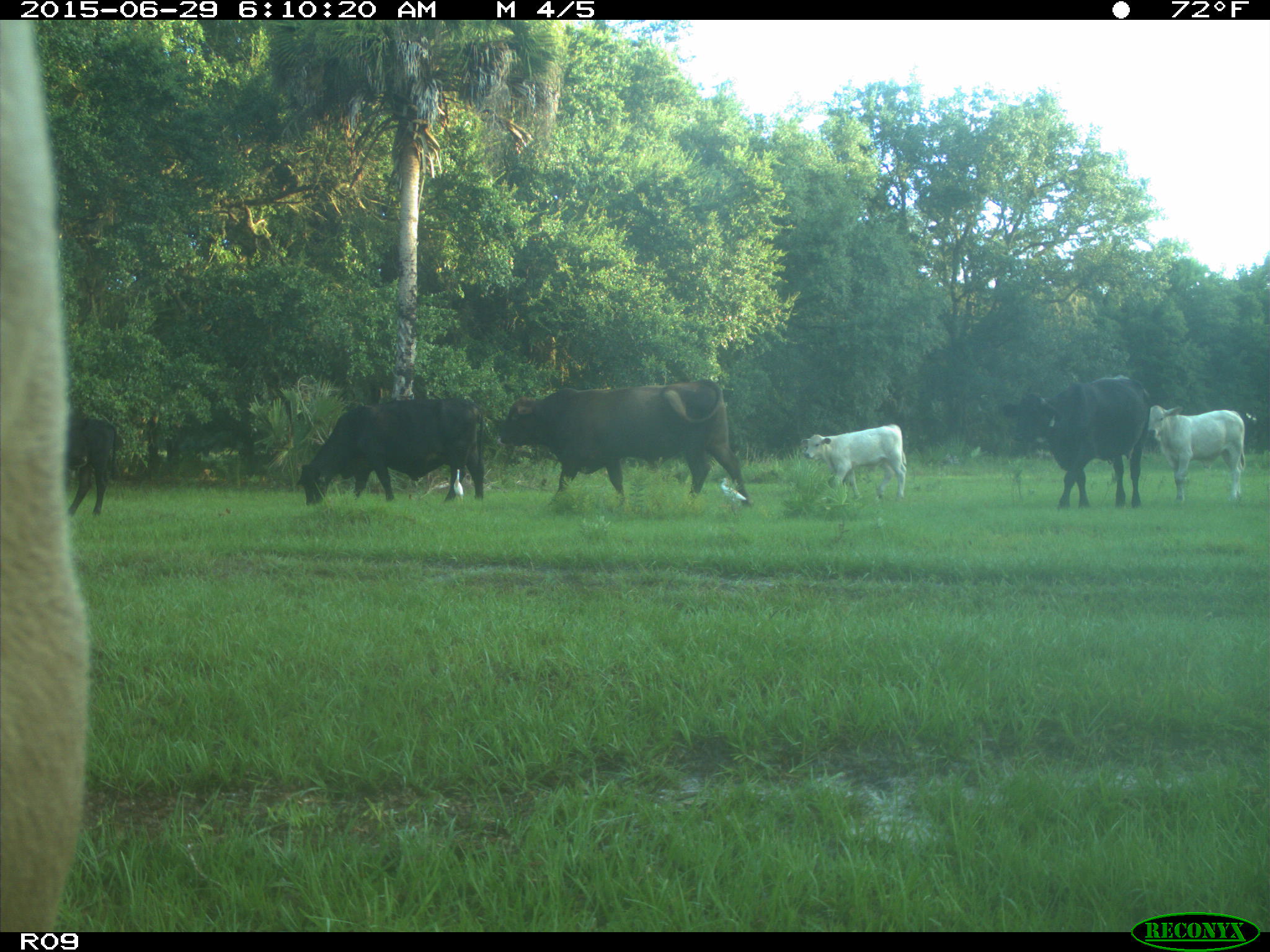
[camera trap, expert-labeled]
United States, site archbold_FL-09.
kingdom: Animalia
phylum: Chordata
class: Mammalia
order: Artiodactyla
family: Bovidae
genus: Bos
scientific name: Bos taurus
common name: domestic cow